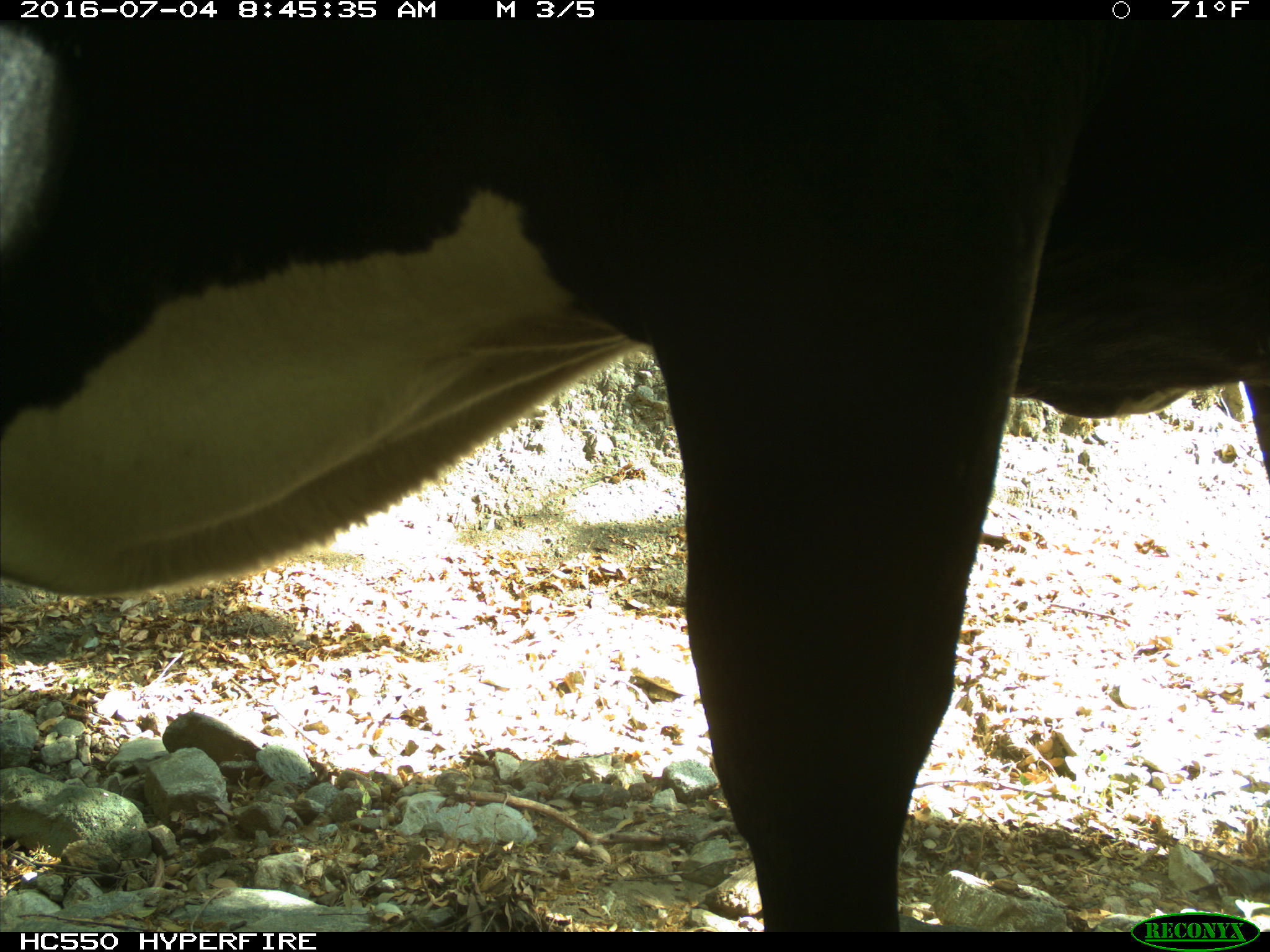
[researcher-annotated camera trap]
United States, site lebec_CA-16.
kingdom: Animalia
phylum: Chordata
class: Mammalia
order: Artiodactyla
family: Bovidae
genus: Bos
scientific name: Bos taurus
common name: domestic cow